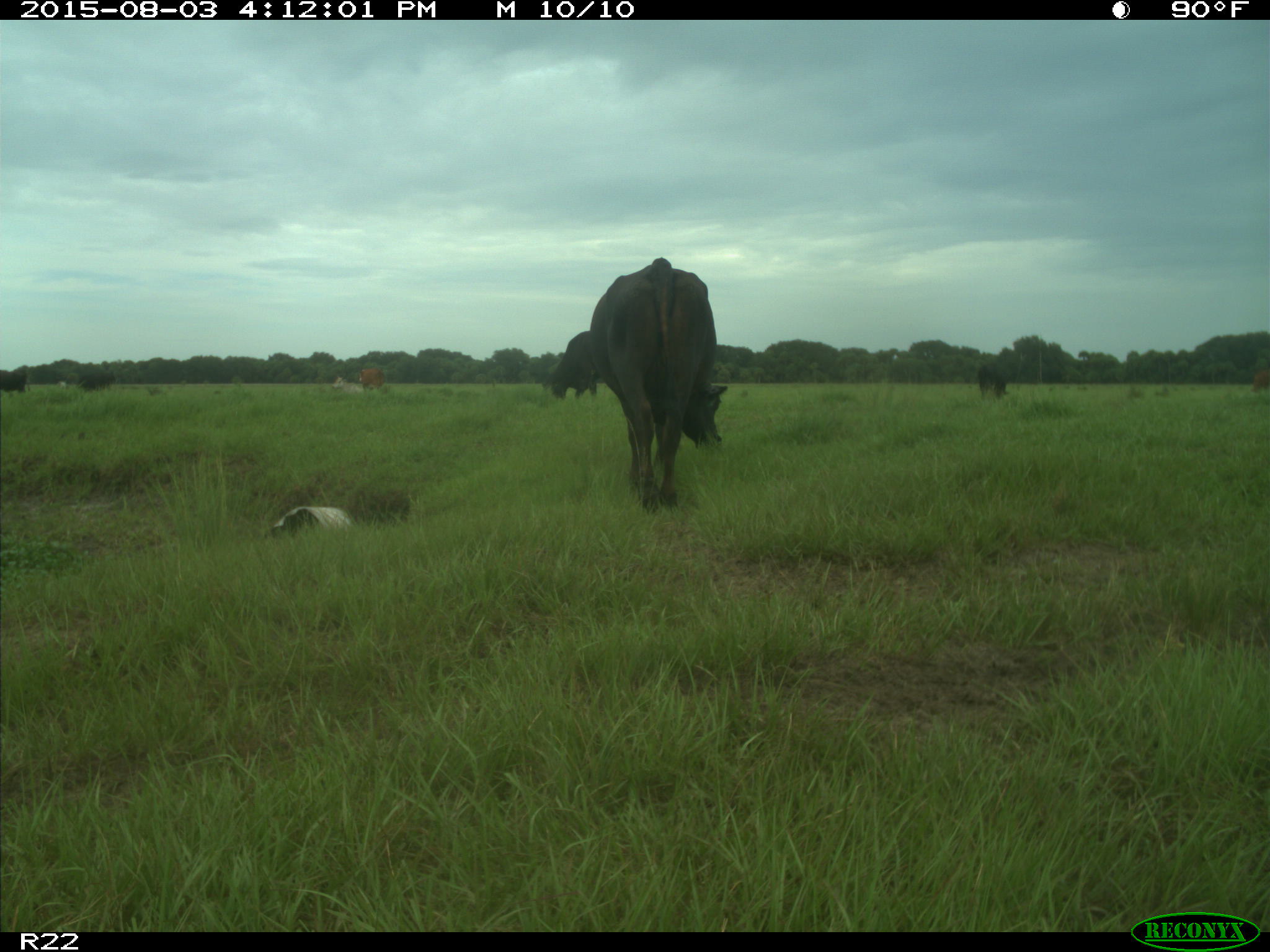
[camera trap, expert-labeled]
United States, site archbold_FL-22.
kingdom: Animalia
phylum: Chordata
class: Mammalia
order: Artiodactyla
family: Bovidae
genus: Bos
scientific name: Bos taurus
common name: domestic cow